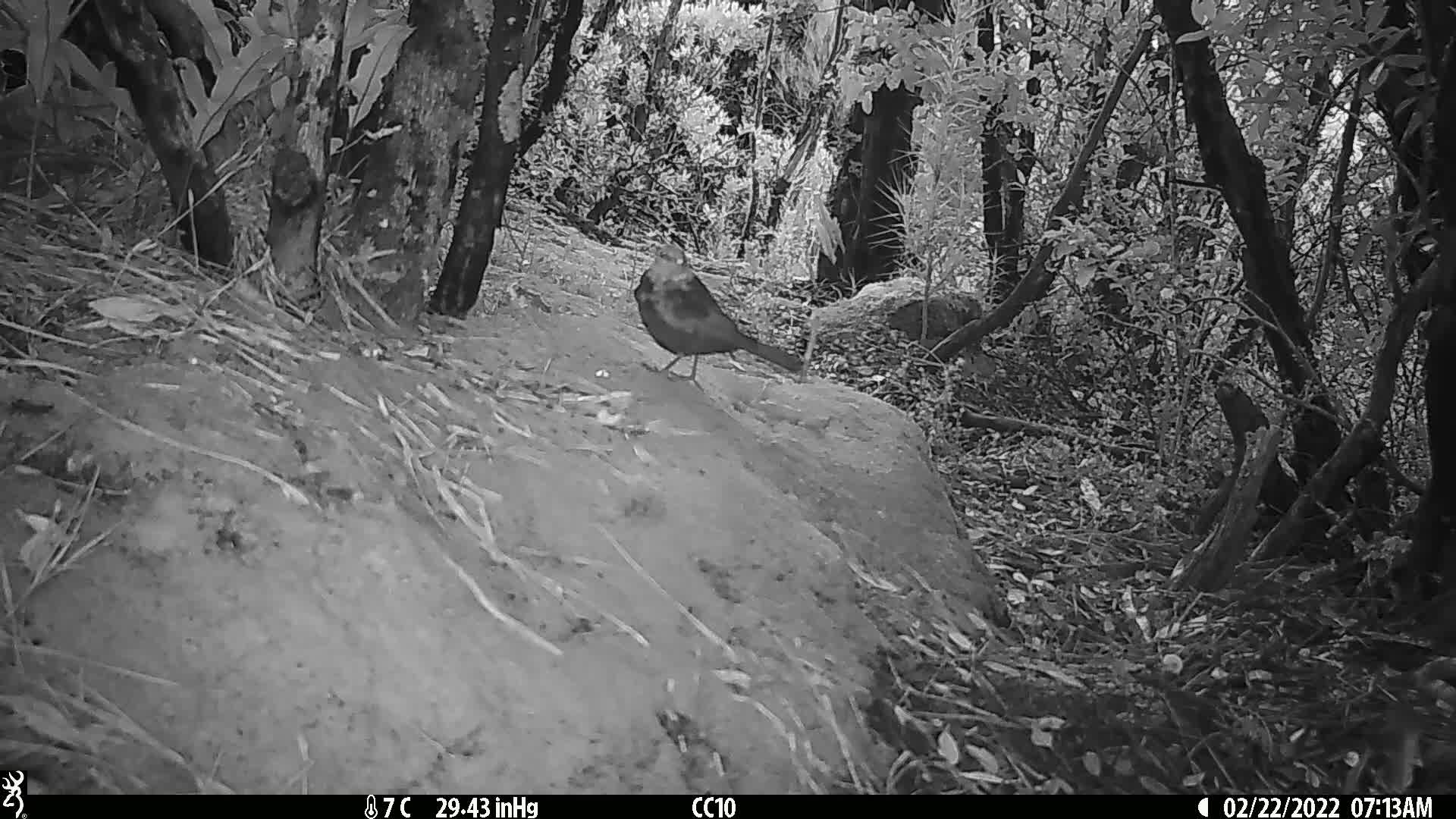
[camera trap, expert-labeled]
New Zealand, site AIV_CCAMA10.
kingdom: Animalia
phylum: Chordata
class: Aves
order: Passeriformes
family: Turdidae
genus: Turdus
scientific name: Turdus merula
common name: eurasian blackbird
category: blackbird